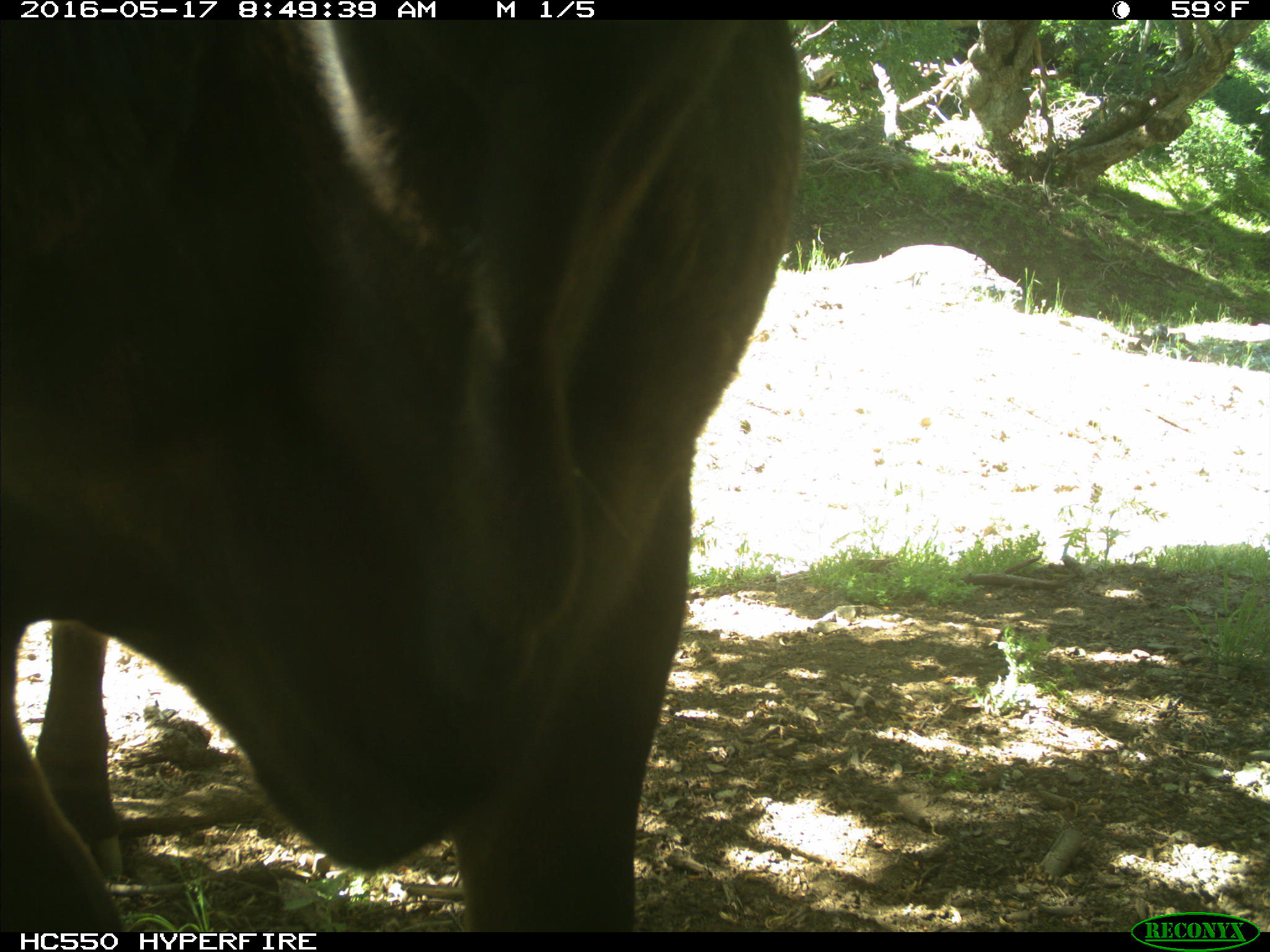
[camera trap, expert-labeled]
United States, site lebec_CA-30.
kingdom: Animalia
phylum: Chordata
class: Mammalia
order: Artiodactyla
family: Bovidae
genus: Bos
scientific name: Bos taurus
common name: domestic cow